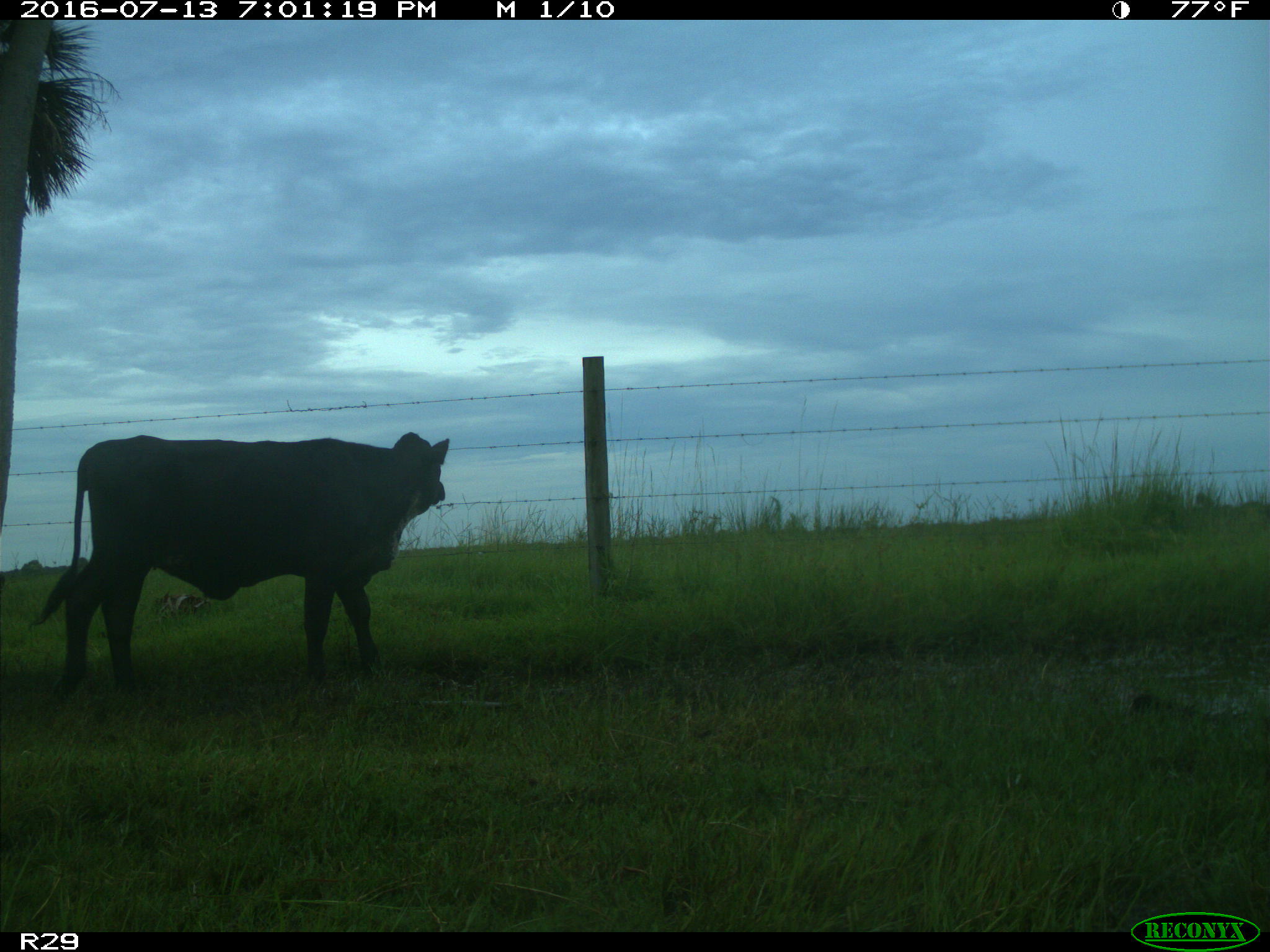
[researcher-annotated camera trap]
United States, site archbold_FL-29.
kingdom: Animalia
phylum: Chordata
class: Mammalia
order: Artiodactyla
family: Bovidae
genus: Bos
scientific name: Bos taurus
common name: domestic cow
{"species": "Bos taurus (domestic cow)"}